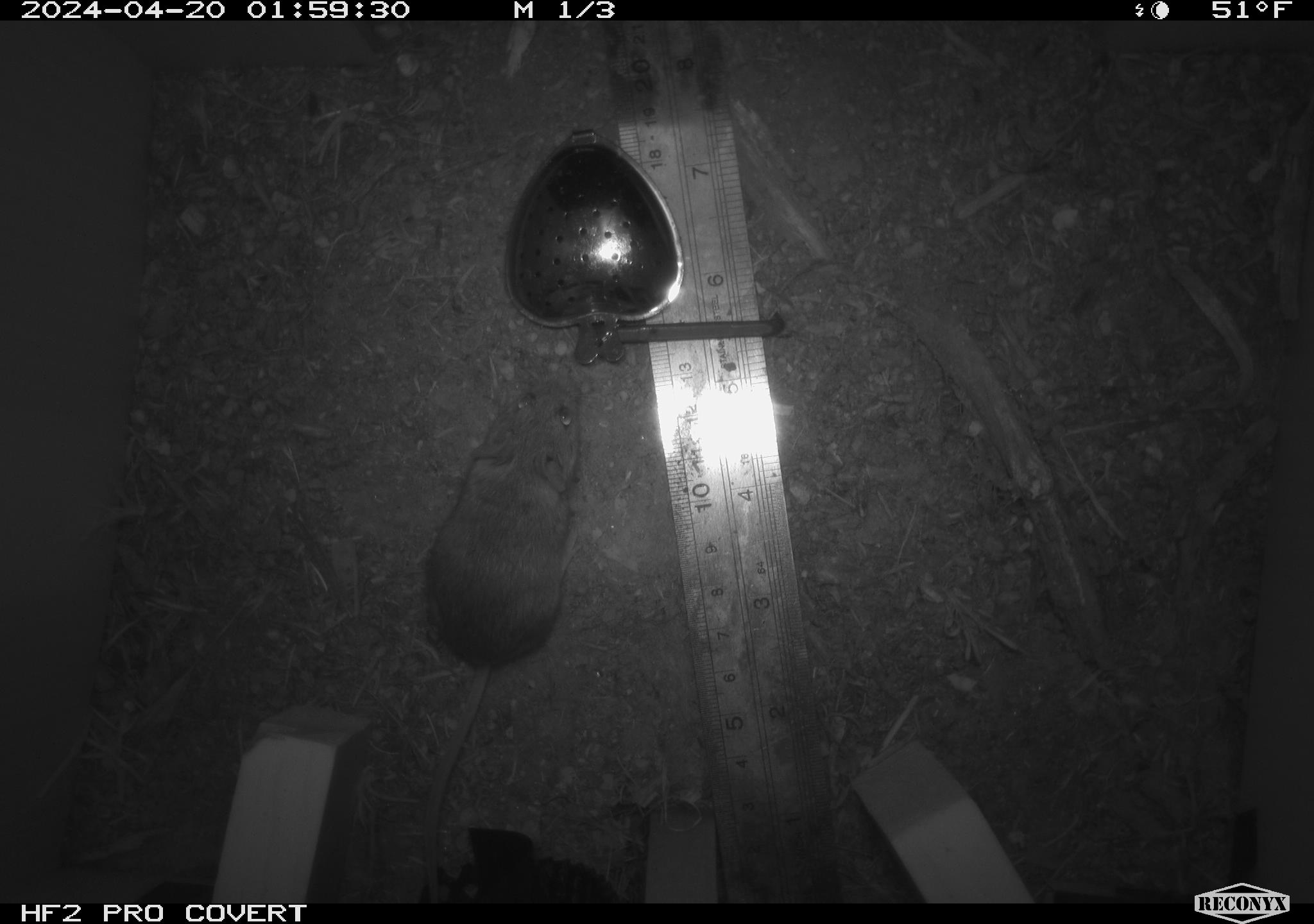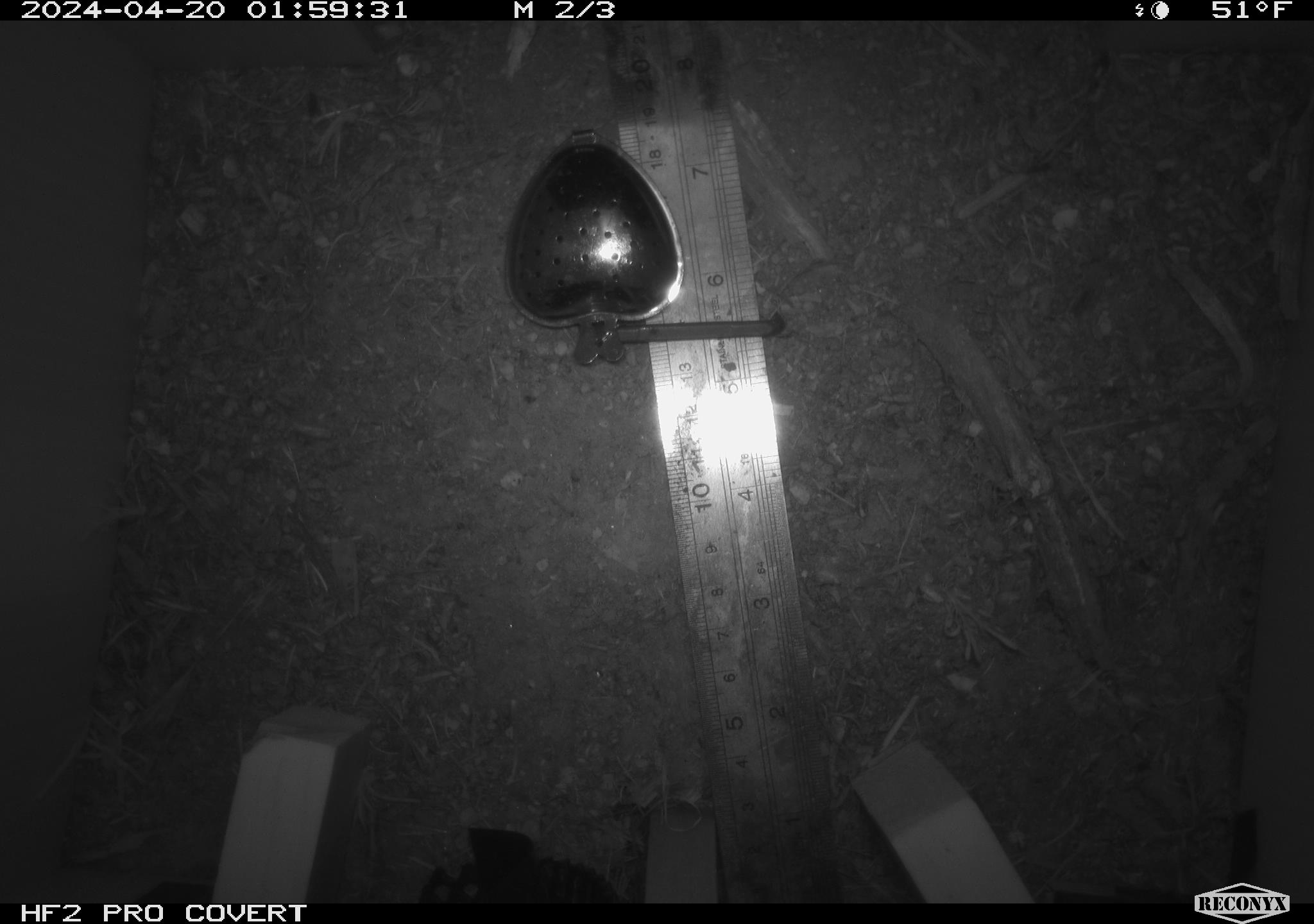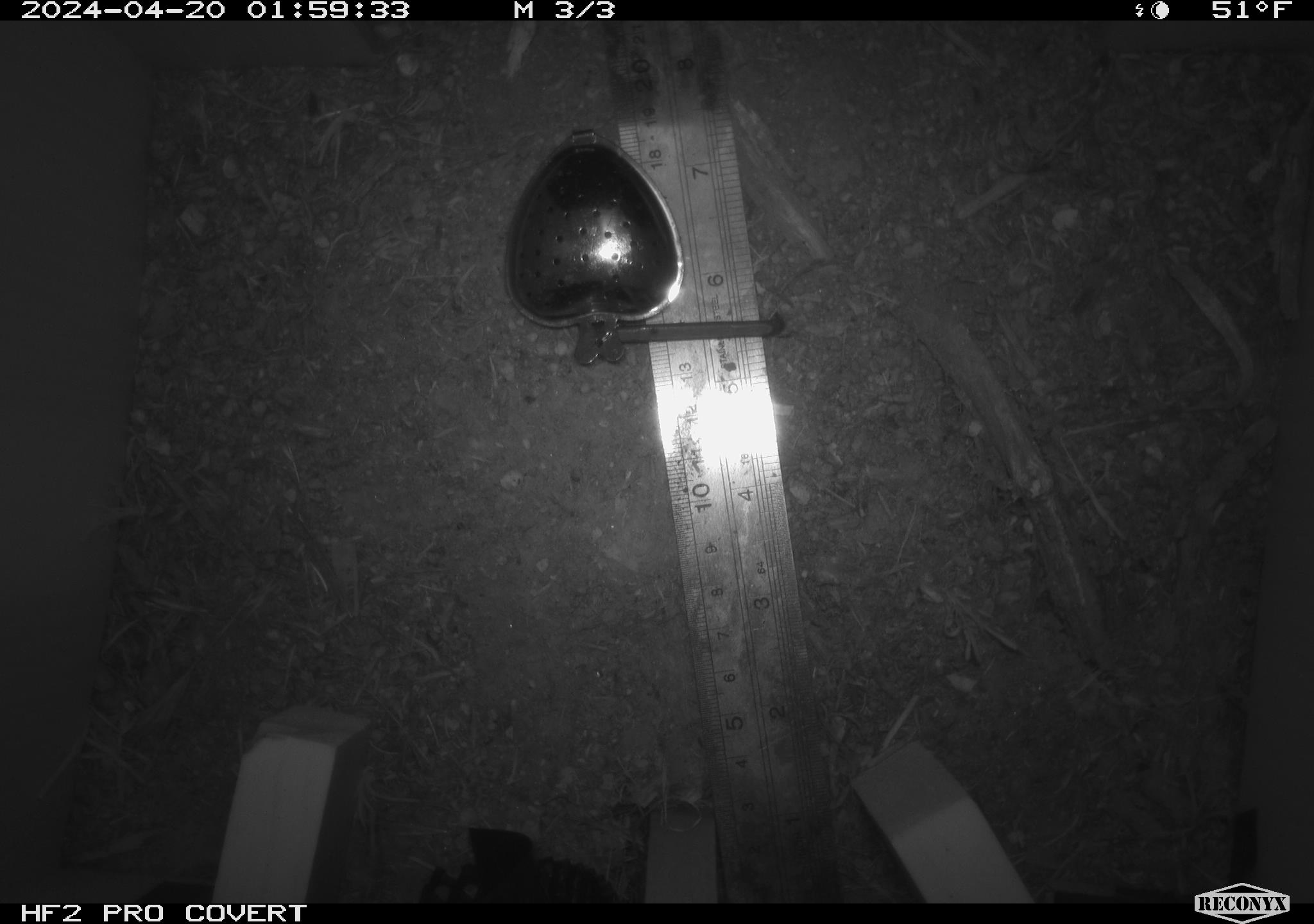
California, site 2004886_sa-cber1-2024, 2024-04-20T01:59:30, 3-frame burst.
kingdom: Animalia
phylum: Chordata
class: Mammalia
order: Rodentia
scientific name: Rodentia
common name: mouse species